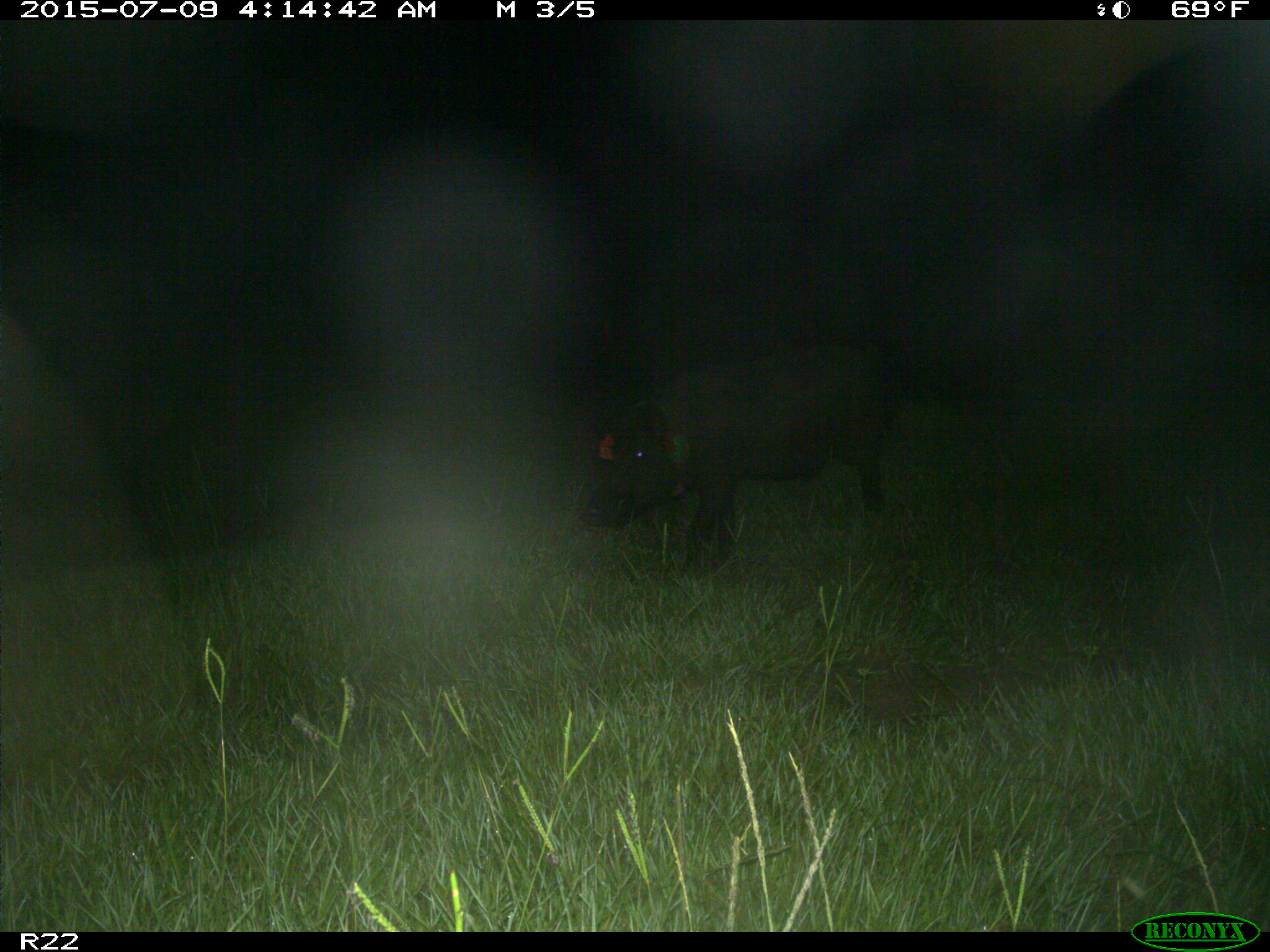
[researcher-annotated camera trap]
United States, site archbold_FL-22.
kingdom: Animalia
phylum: Chordata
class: Mammalia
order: Artiodactyla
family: Bovidae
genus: Bos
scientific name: Bos taurus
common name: domestic cow